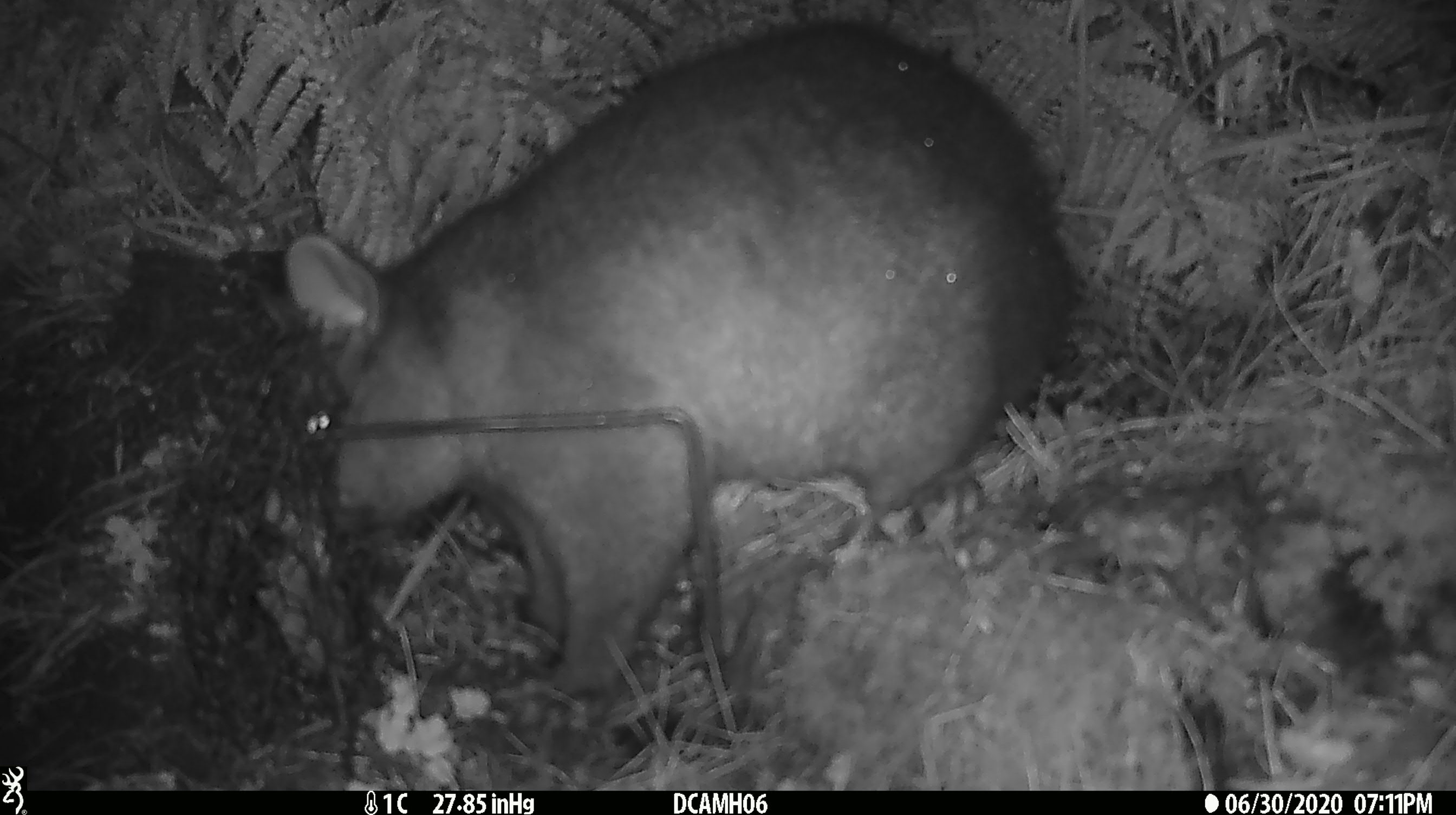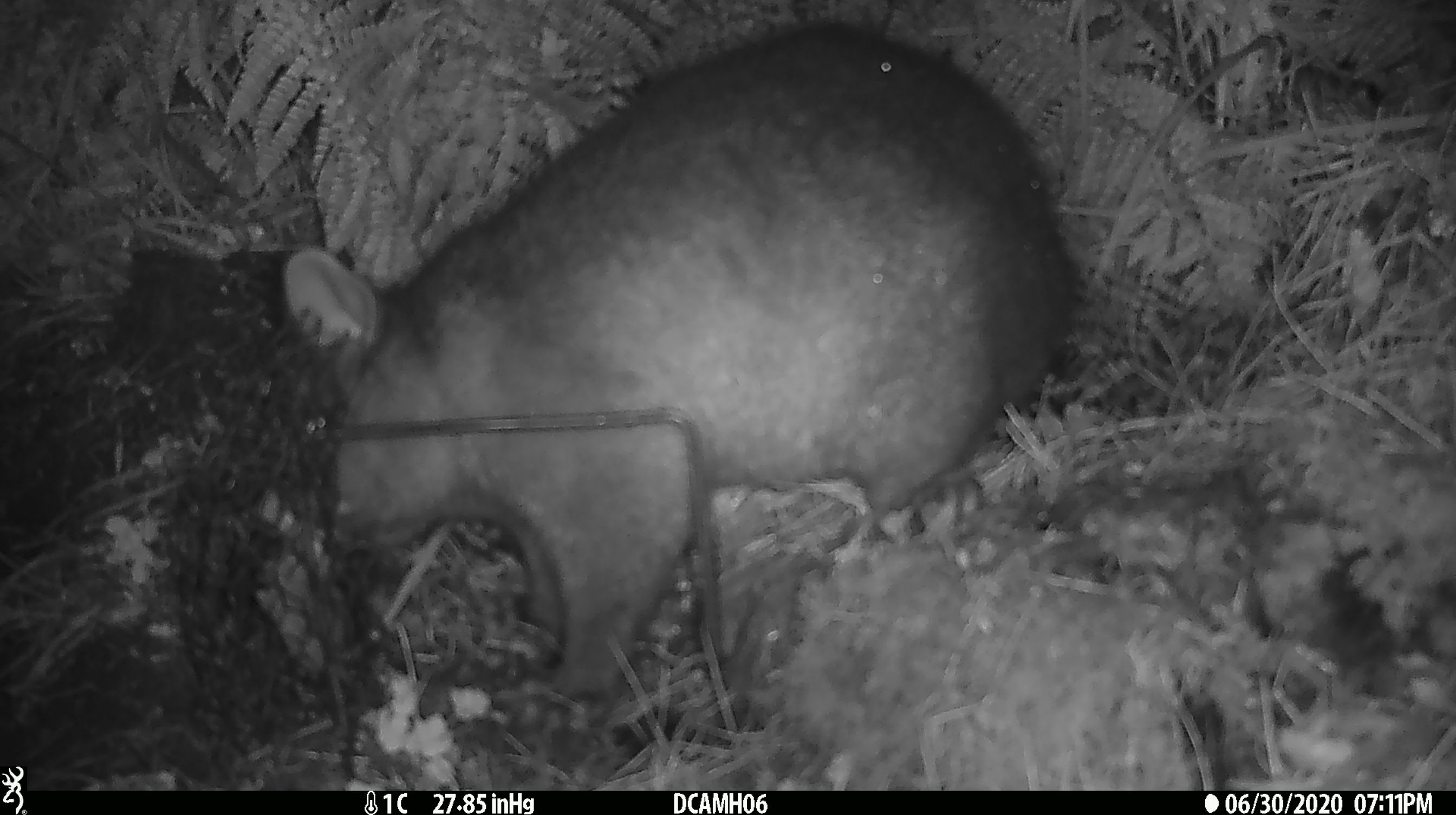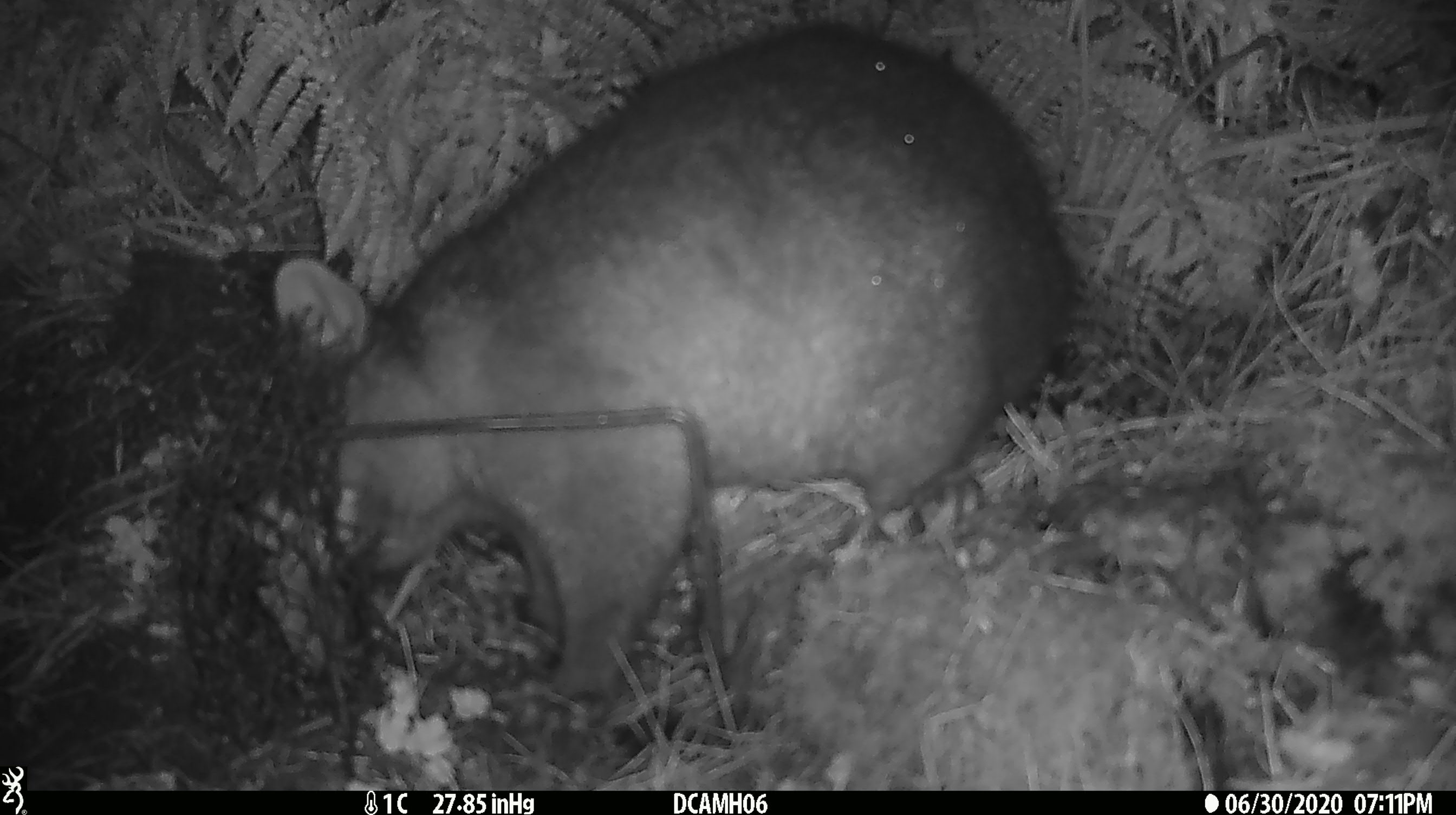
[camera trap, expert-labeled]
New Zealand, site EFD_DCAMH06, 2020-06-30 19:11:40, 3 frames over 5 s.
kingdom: Animalia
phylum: Chordata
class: Mammalia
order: Diprotodontia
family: Phalangeridae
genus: Trichosurus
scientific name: Trichosurus vulpecula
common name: common brushtail possum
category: possum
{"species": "possum (common brushtail possum) (Trichosurus vulpecula)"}